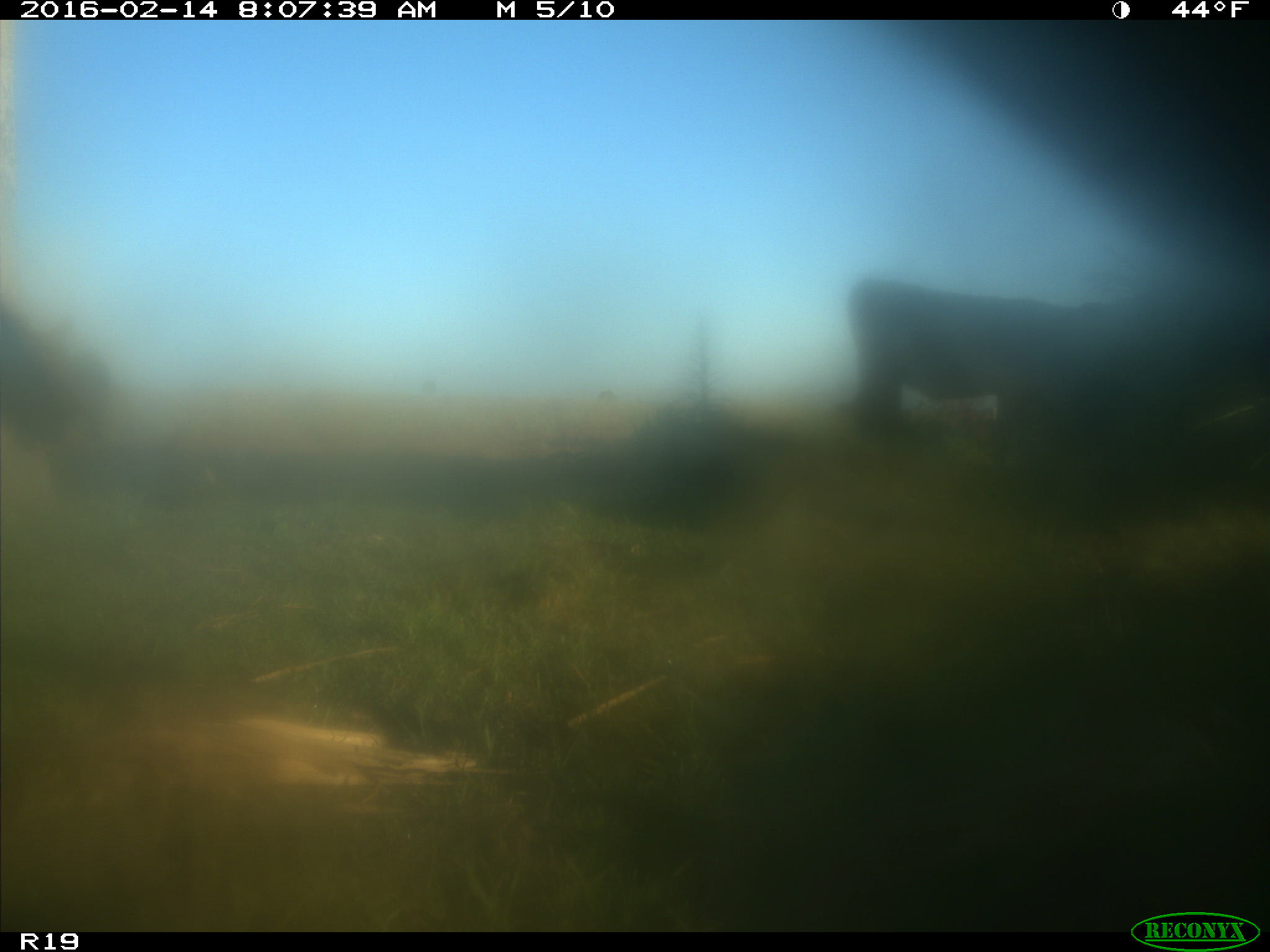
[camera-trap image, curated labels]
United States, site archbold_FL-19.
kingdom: Animalia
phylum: Chordata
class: Mammalia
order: Artiodactyla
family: Bovidae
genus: Bos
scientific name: Bos taurus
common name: domestic cow